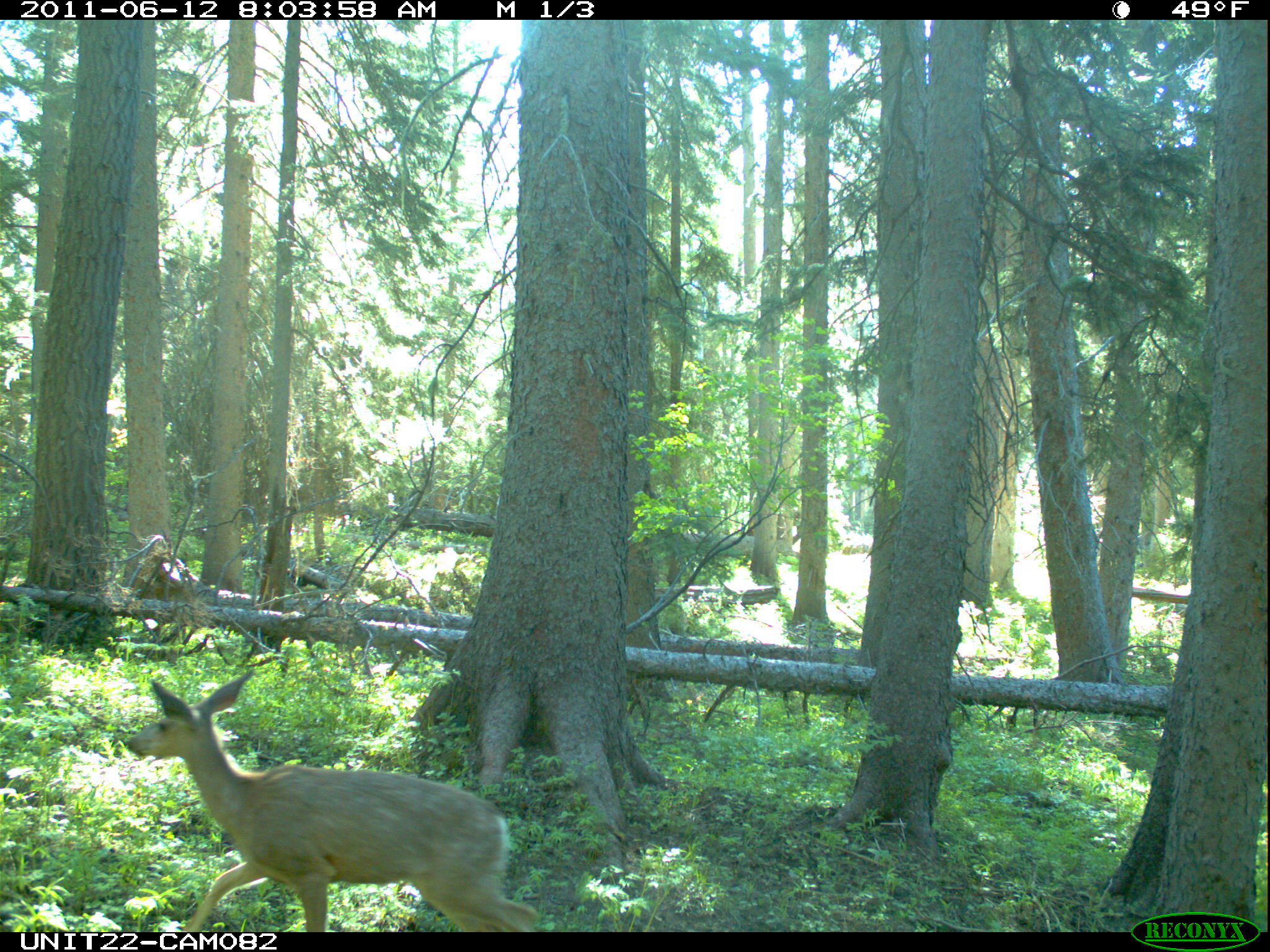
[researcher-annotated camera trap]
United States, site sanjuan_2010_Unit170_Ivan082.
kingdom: Animalia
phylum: Chordata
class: Mammalia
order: Artiodactyla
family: Cervidae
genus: Odocoileus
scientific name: Odocoileus hemionus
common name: mule deer